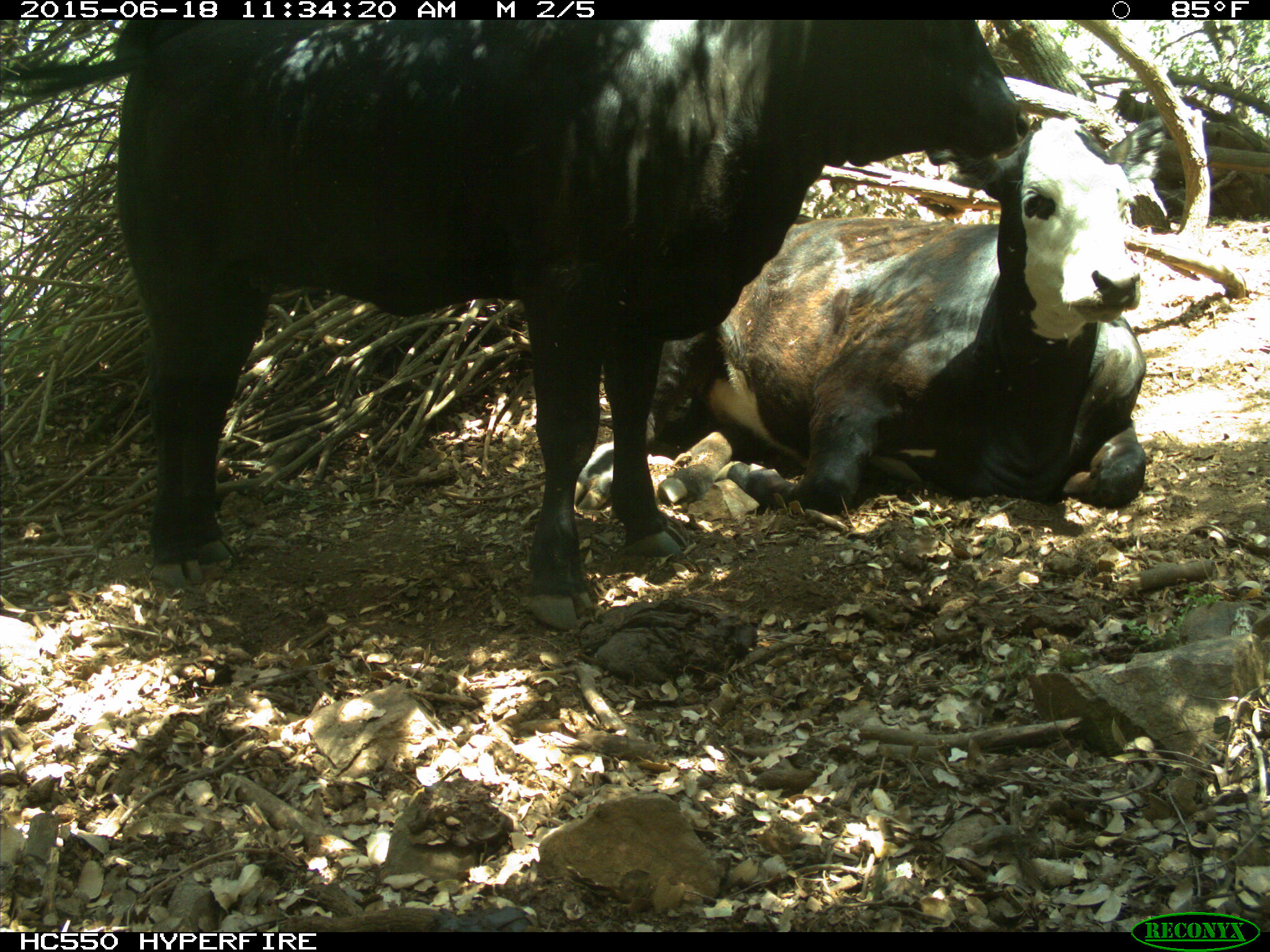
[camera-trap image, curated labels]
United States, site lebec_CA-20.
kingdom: Animalia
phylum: Chordata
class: Mammalia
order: Artiodactyla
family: Bovidae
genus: Bos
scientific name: Bos taurus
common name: domestic cow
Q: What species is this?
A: Bos taurus (domestic cow).